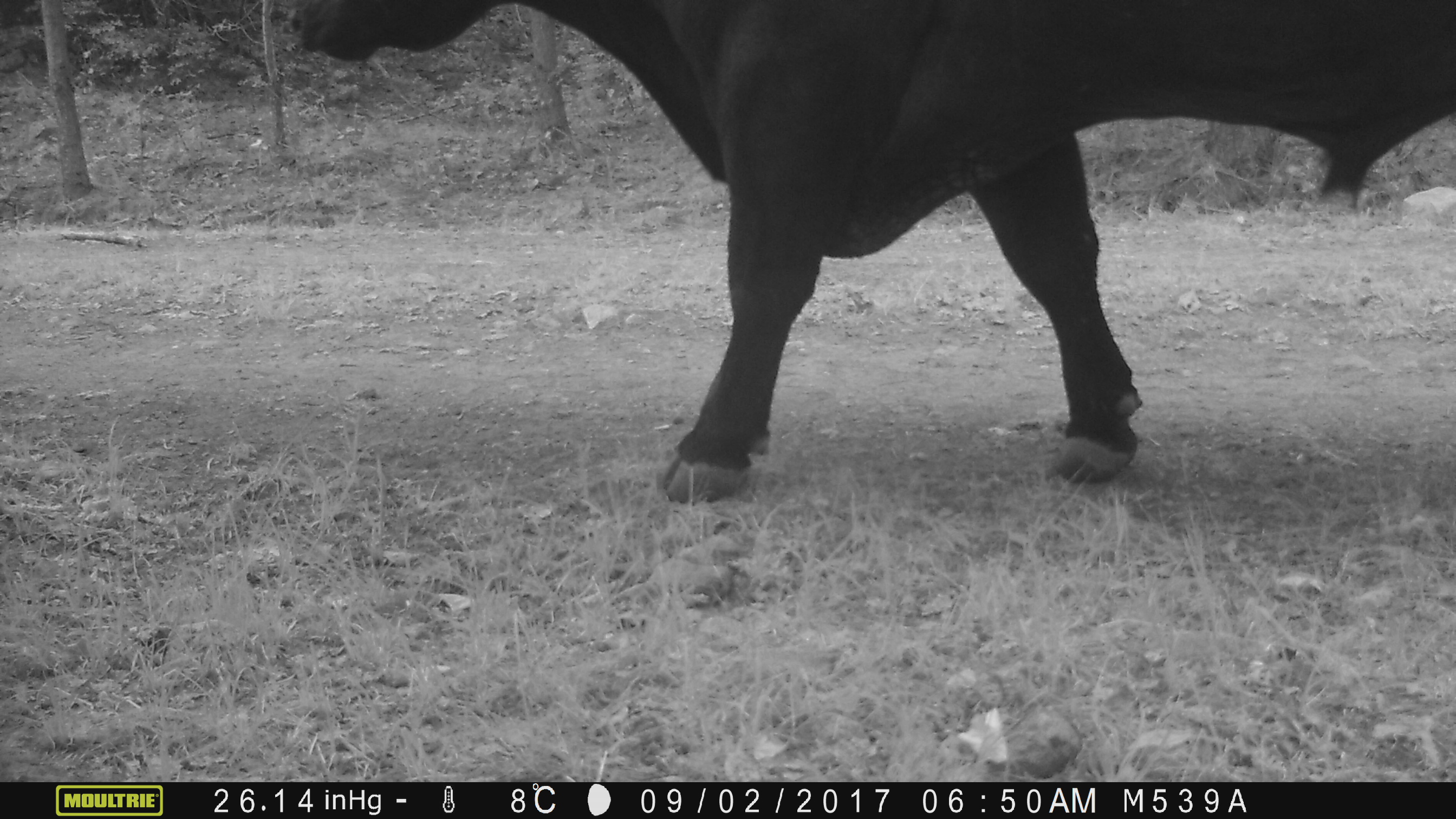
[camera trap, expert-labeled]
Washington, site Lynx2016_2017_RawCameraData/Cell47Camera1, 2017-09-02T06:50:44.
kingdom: Animalia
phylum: Chordata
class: Mammalia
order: Artiodactyla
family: Bovidae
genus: Bos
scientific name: Bos taurus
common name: domestic cattle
Domestic cattle (Bos taurus). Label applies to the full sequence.